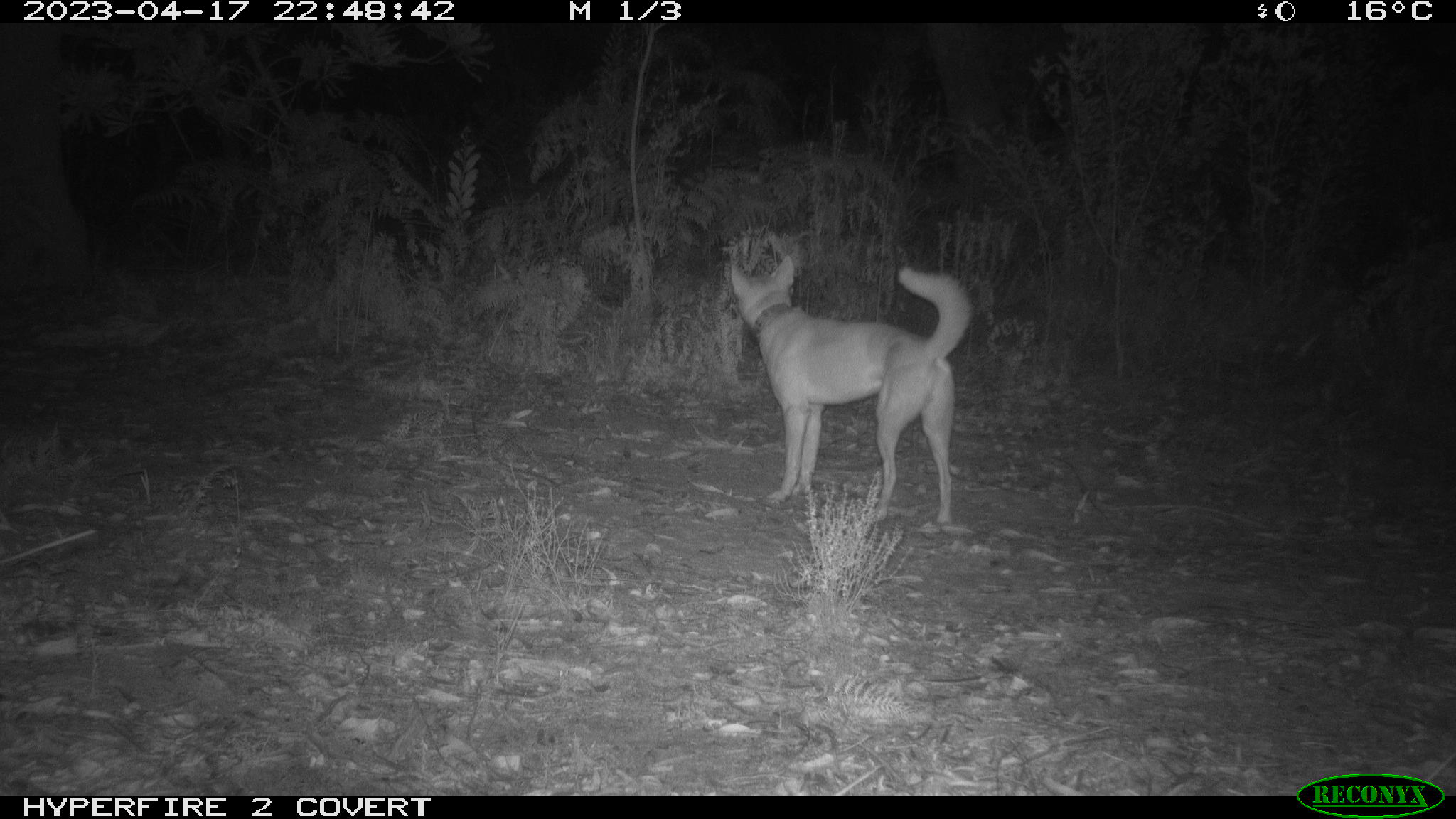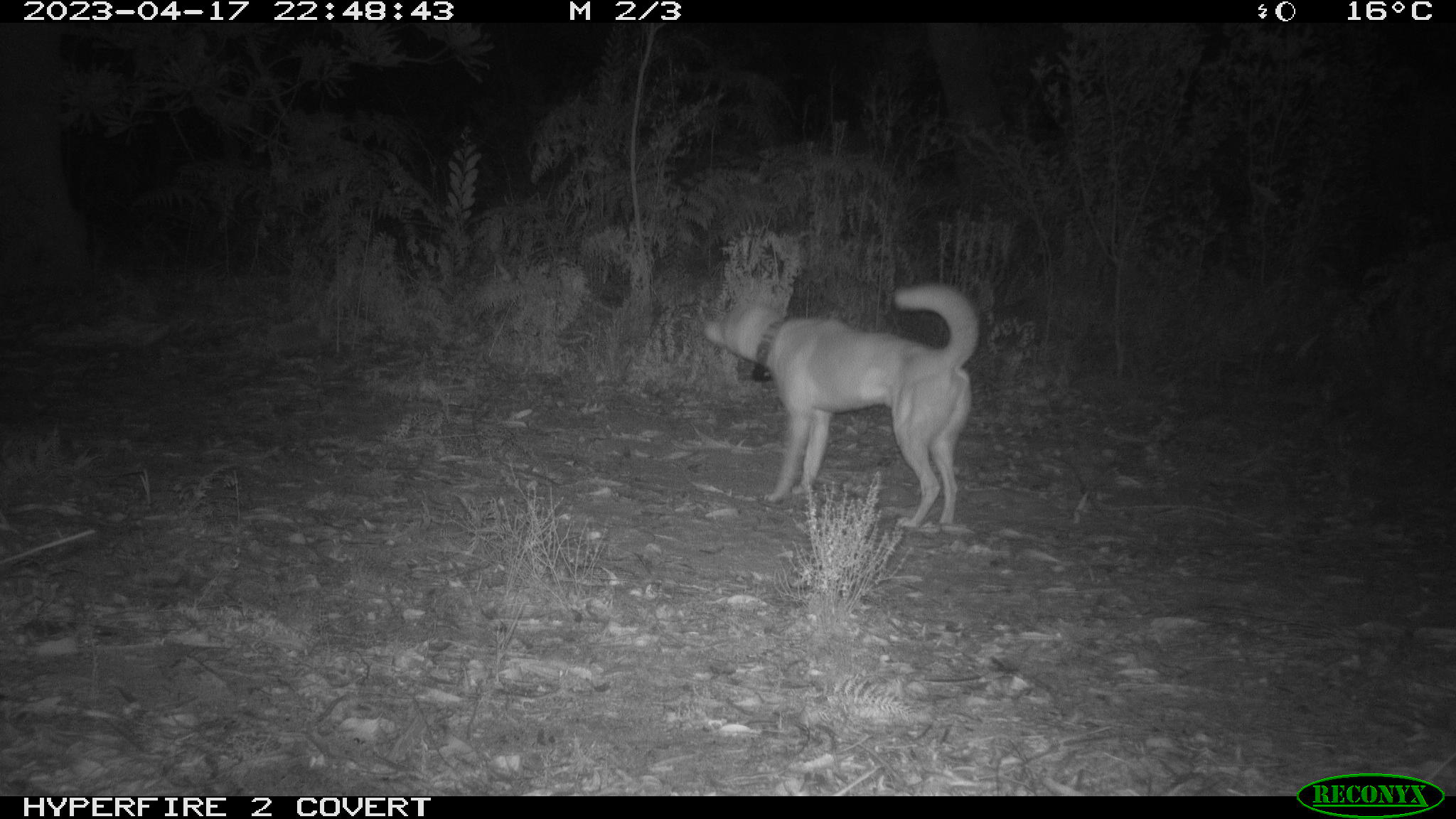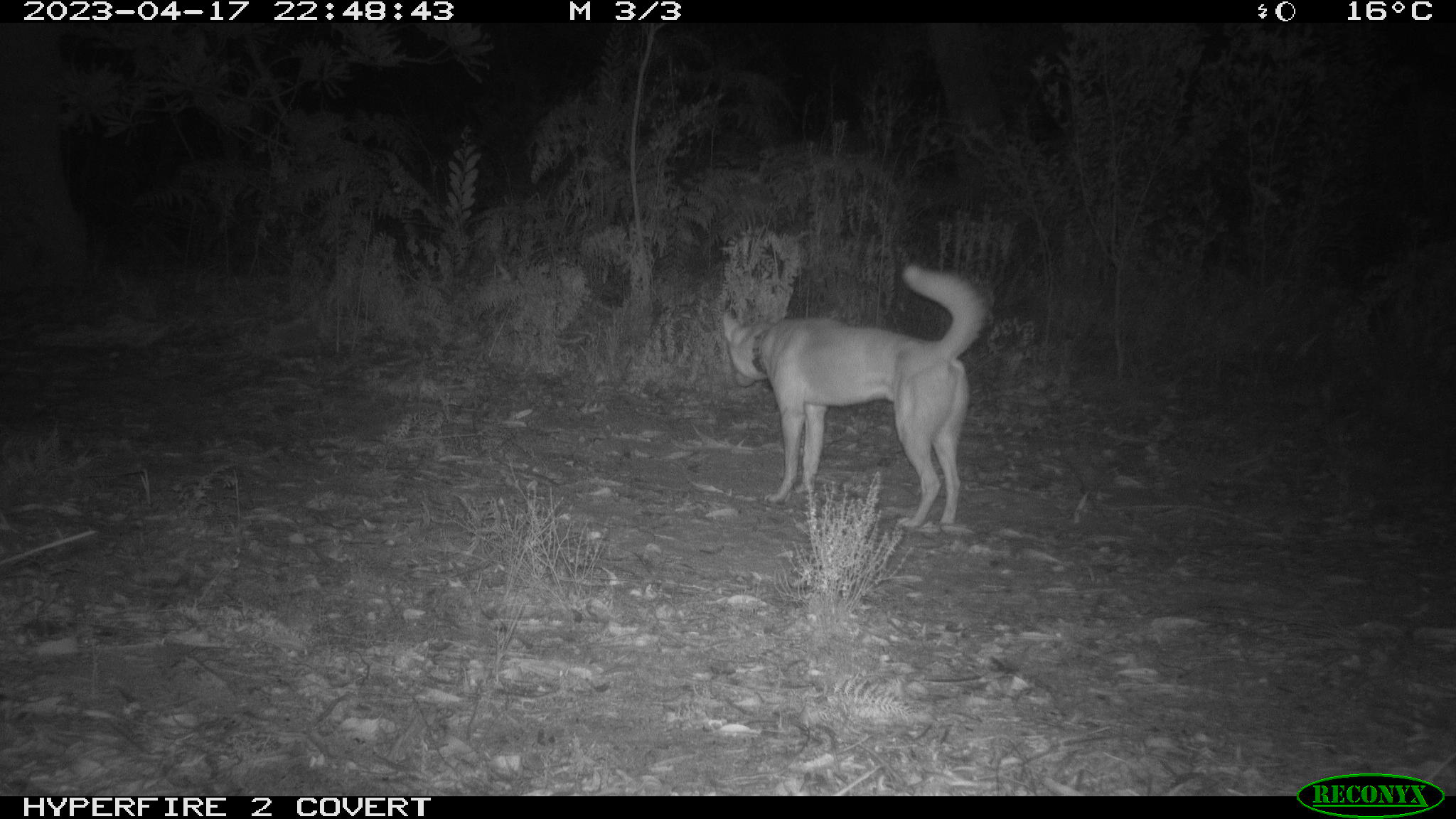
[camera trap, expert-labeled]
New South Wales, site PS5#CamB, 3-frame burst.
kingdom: Animalia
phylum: Chordata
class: Mammalia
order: Carnivora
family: Canidae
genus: Canis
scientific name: Canis familiaris dingo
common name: dingo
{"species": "dingo (Canis familiaris dingo)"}